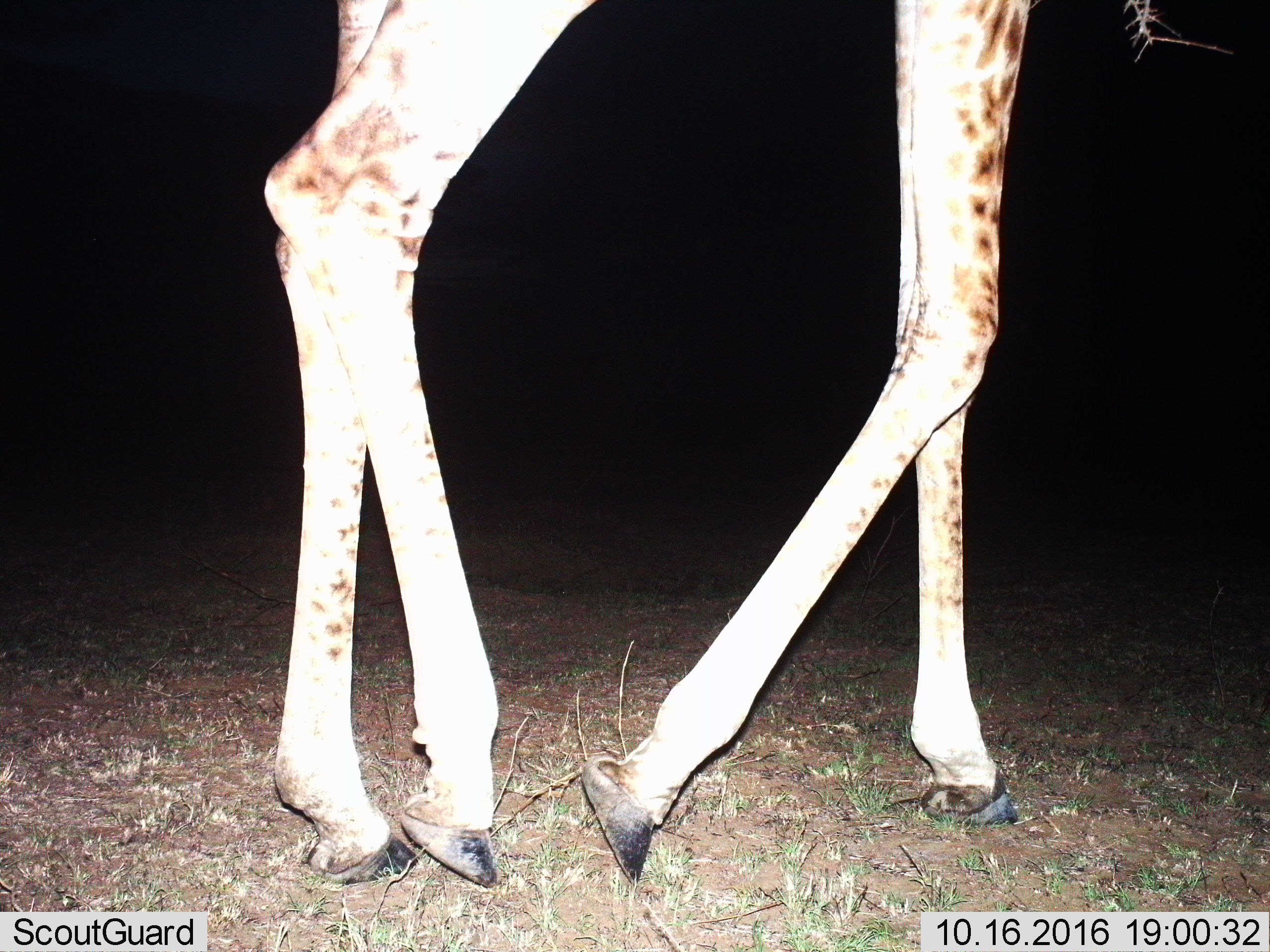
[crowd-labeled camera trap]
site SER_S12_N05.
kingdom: Animalia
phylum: Chordata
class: Mammalia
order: Artiodactyla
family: Giraffidae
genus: Giraffa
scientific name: Giraffa camelopardalis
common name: giraffe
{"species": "giraffe (Giraffa camelopardalis)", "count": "1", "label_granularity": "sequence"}